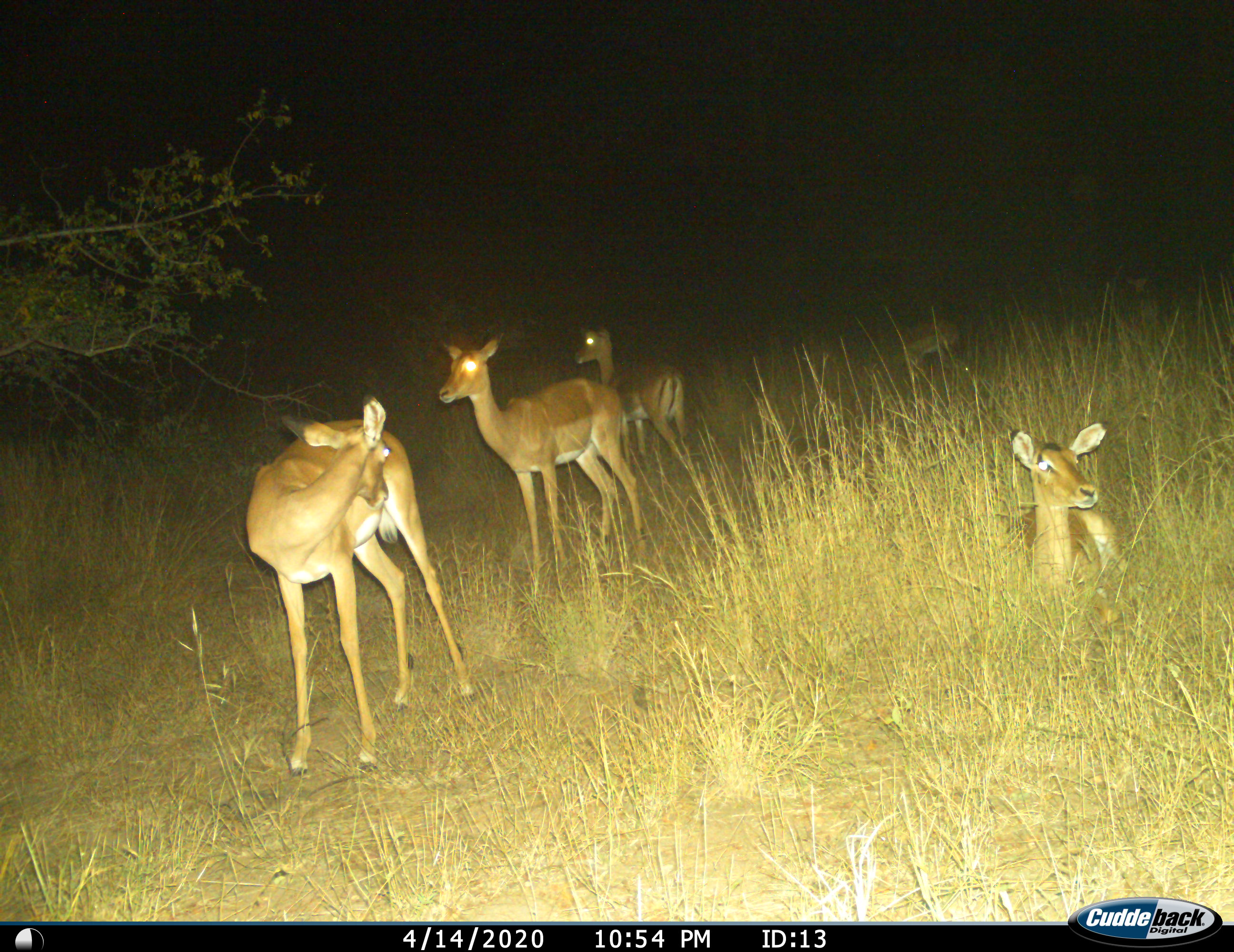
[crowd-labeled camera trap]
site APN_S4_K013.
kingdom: Animalia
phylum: Chordata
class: Mammalia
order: Artiodactyla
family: Bovidae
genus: Aepyceros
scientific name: Aepyceros melampus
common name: impala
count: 5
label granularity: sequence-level